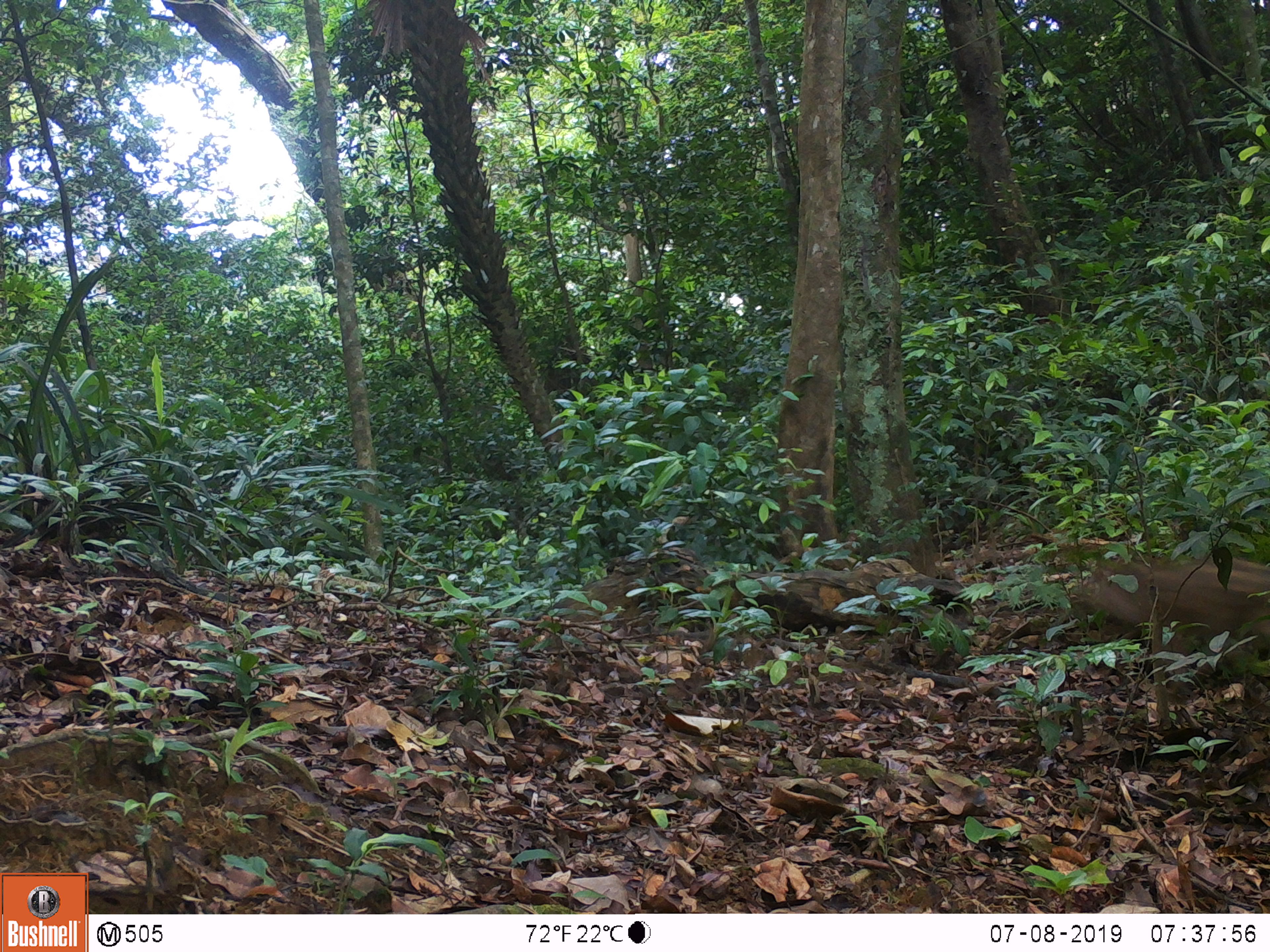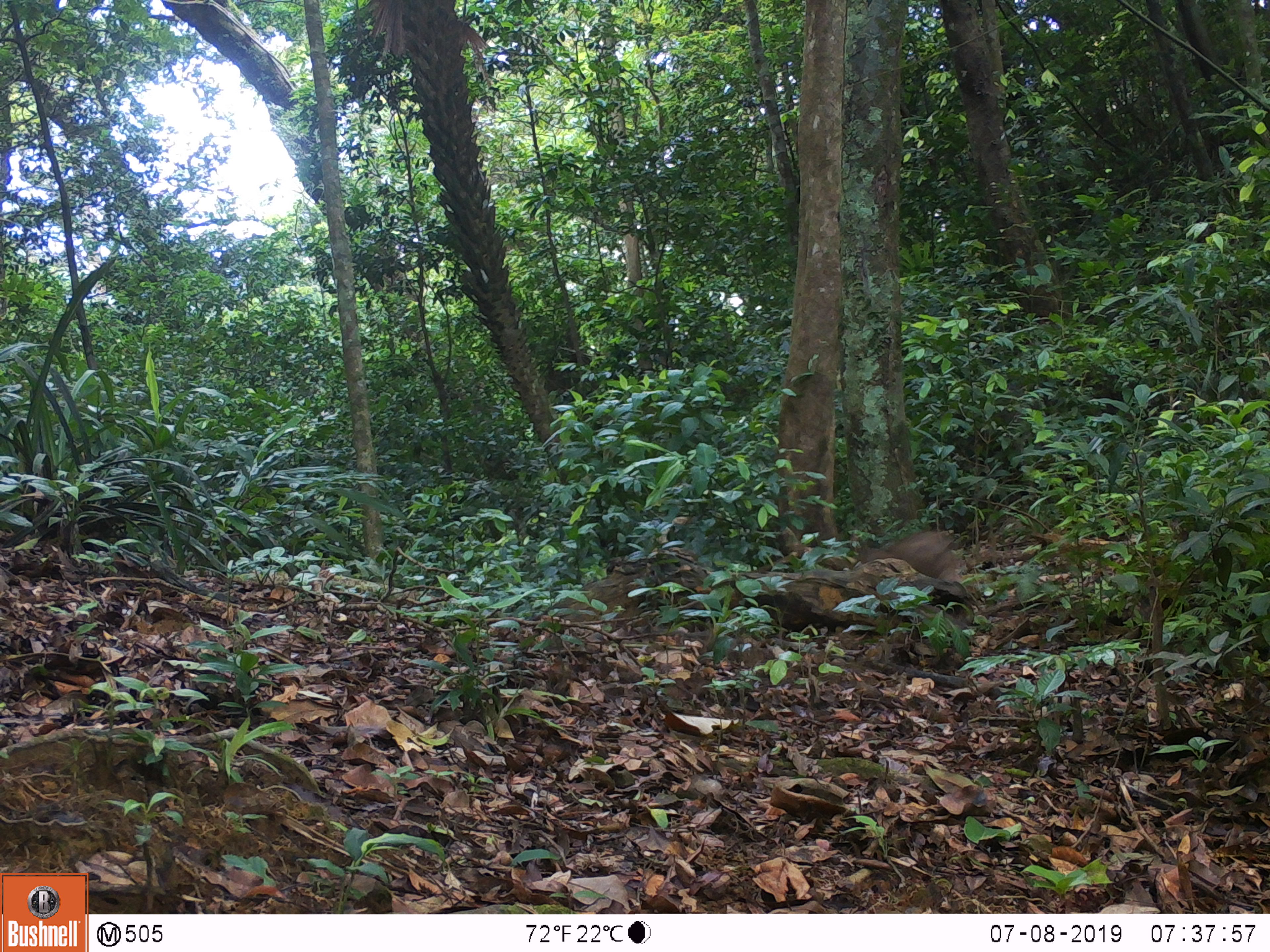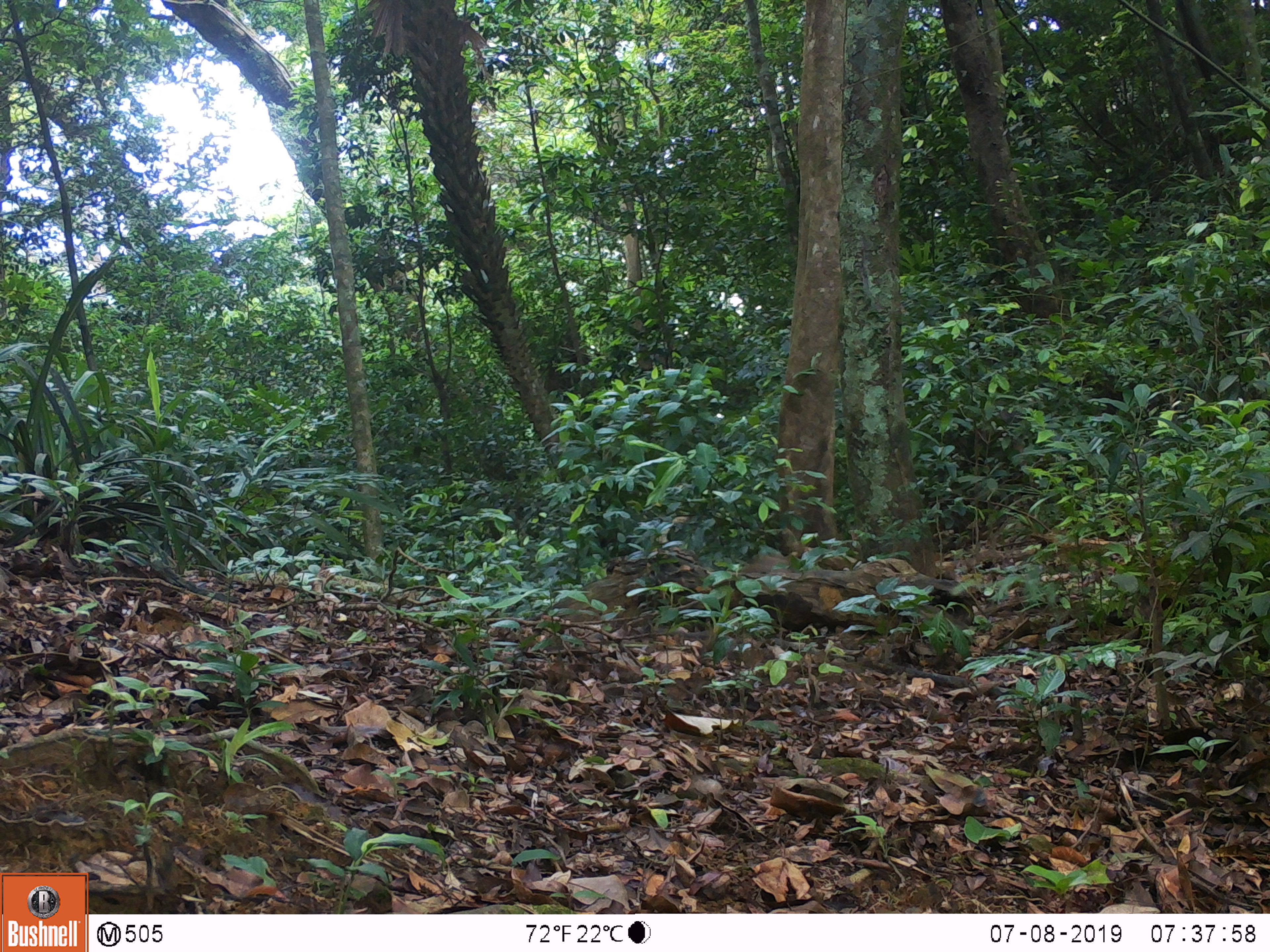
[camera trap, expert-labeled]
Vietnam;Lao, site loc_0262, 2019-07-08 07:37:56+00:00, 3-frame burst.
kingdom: Animalia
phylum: Chordata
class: Mammalia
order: Artiodactyla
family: Suidae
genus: Sus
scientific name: Sus scrofa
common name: eurasian wild pig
Eurasian wild pig (Sus scrofa). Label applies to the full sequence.